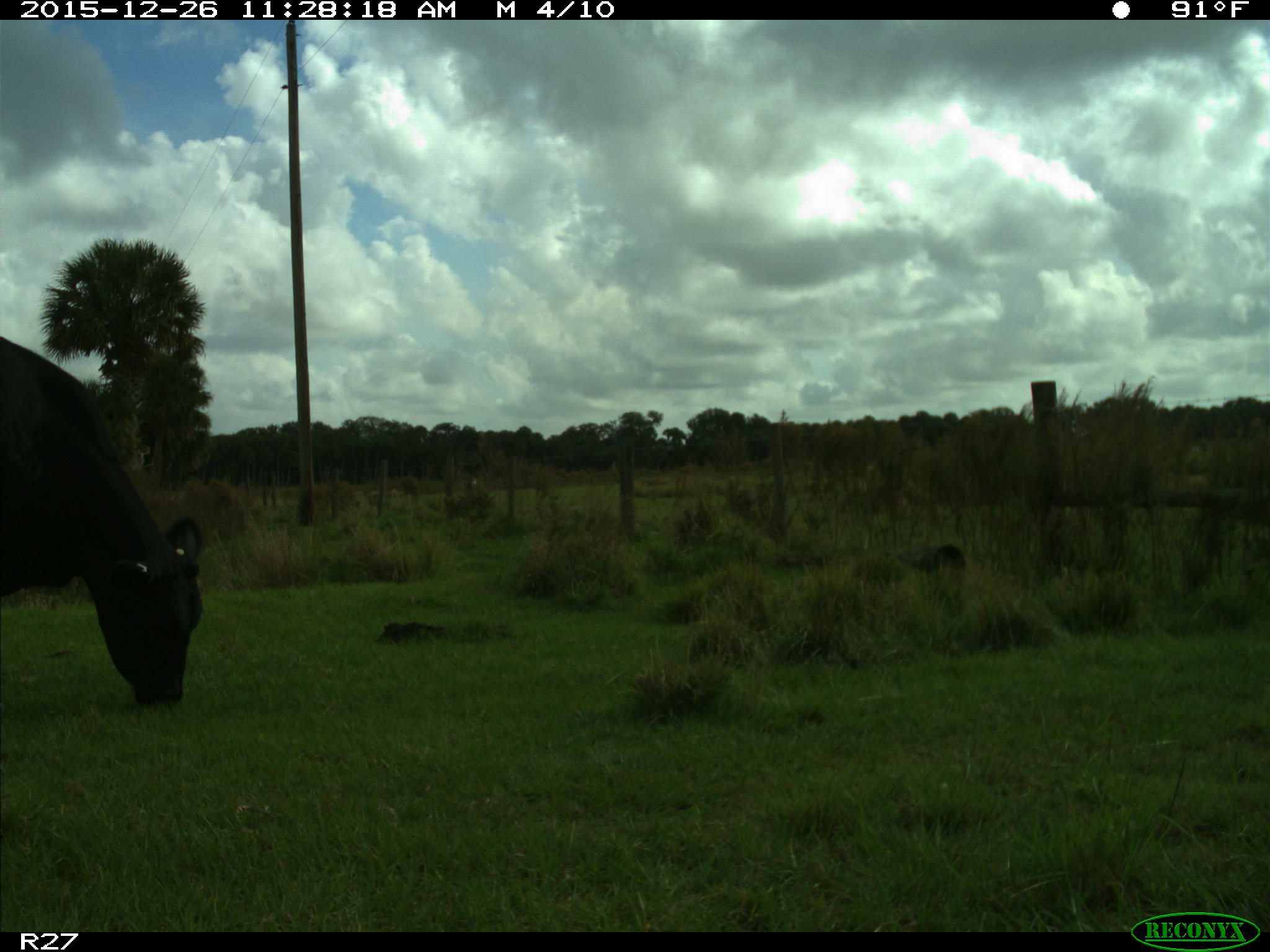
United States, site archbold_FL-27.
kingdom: Animalia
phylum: Chordata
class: Mammalia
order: Artiodactyla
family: Bovidae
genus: Bos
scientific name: Bos taurus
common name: domestic cow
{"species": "Bos taurus (domestic cow)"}